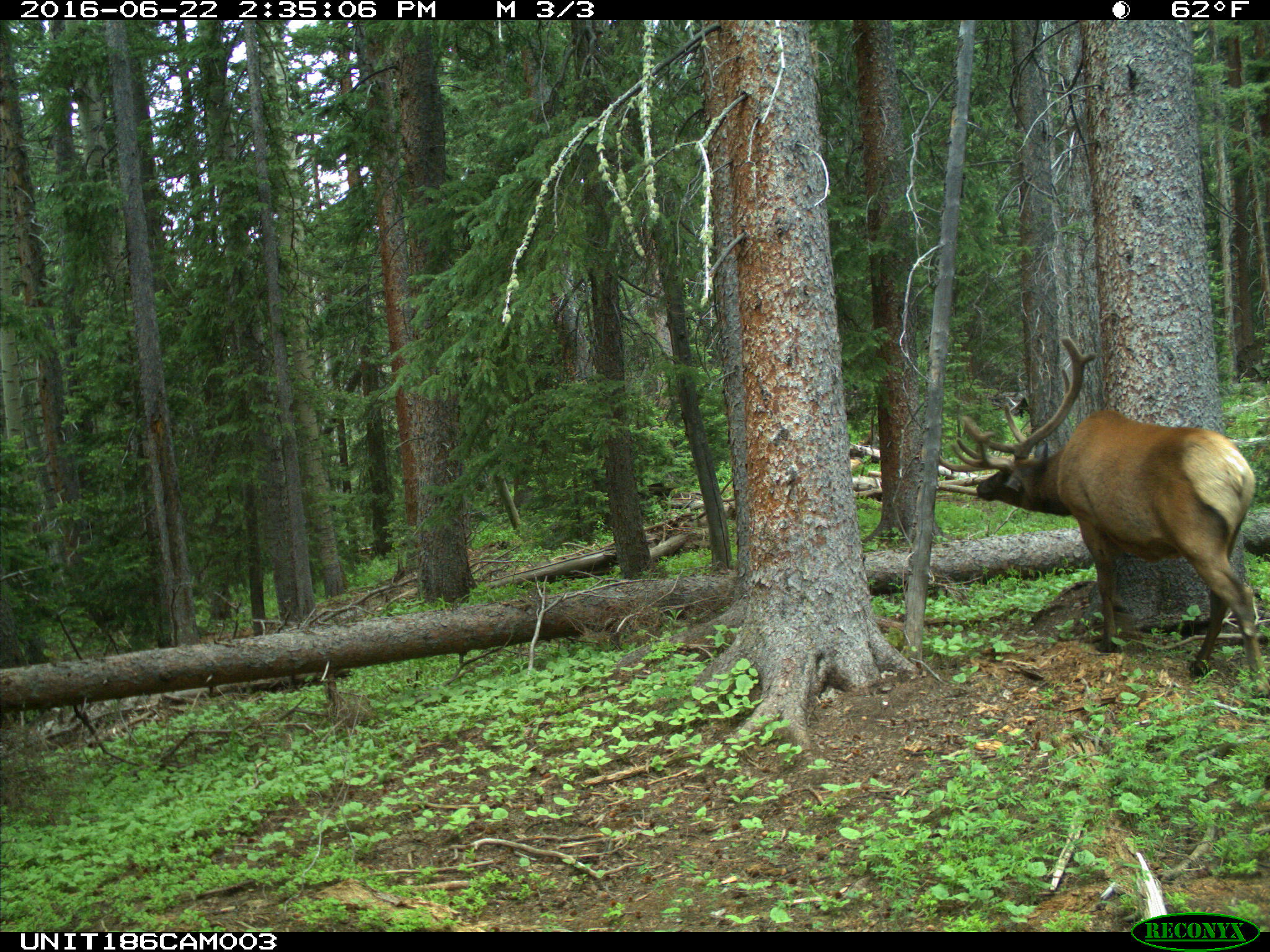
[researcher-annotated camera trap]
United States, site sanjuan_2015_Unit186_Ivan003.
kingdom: Animalia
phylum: Chordata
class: Mammalia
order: Artiodactyla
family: Cervidae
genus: Cervus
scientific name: Cervus elaphus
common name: red deer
Cervus elaphus (red deer).